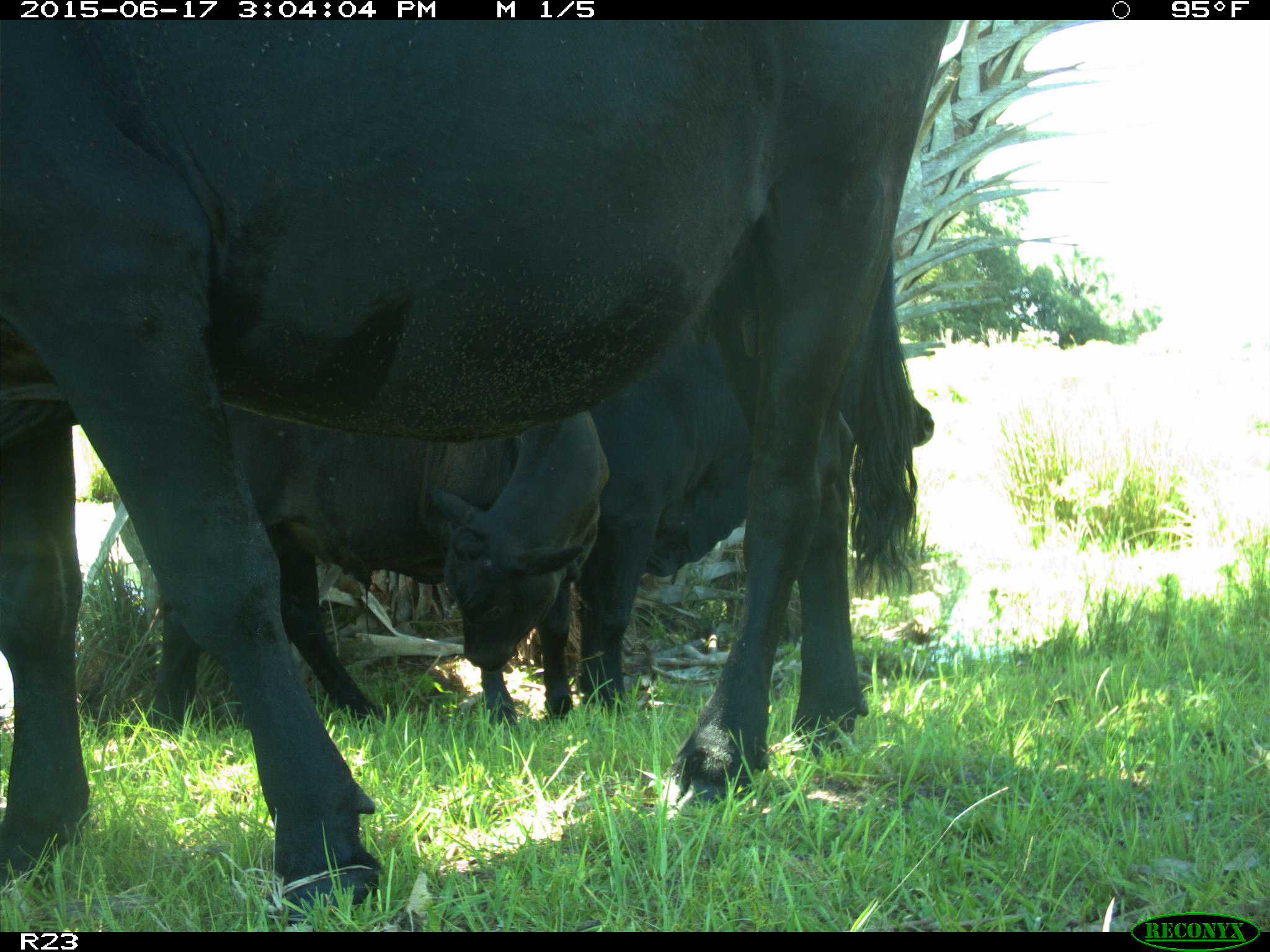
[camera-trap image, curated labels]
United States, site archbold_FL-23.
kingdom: Animalia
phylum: Chordata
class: Mammalia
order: Artiodactyla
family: Bovidae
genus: Bos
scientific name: Bos taurus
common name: domestic cow